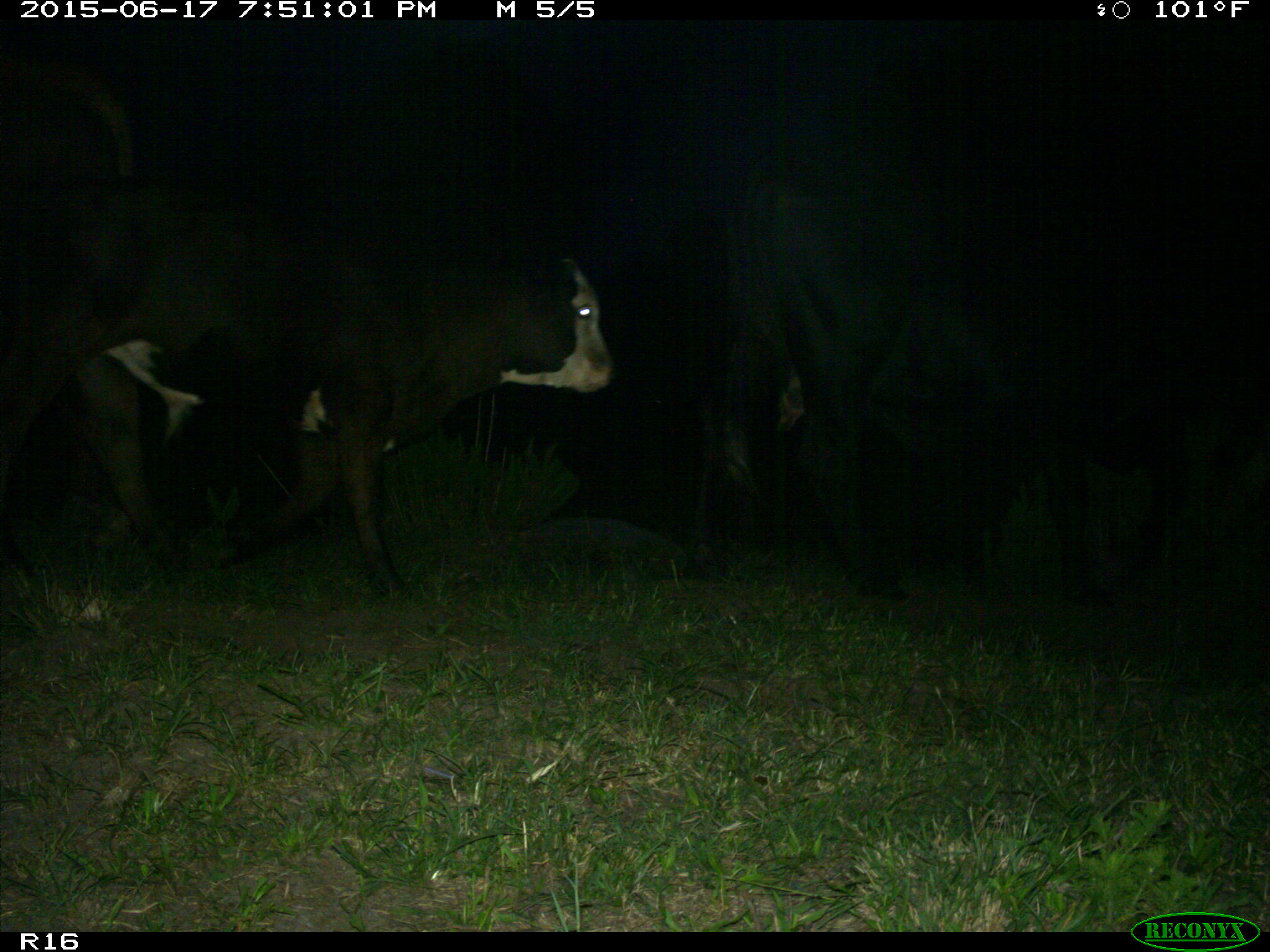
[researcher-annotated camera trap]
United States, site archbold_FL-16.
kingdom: Animalia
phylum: Chordata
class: Mammalia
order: Artiodactyla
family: Bovidae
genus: Bos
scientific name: Bos taurus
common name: domestic cow